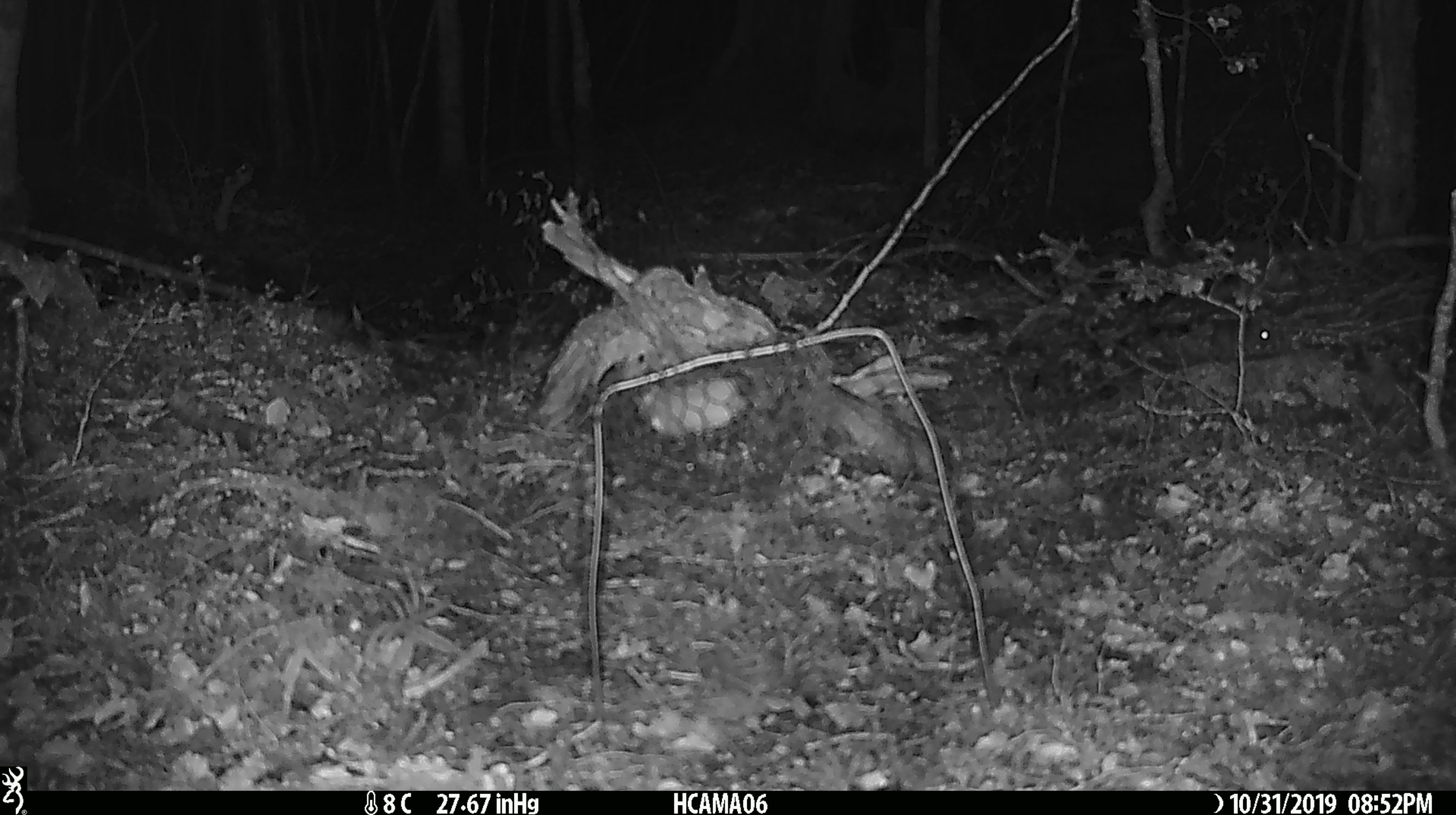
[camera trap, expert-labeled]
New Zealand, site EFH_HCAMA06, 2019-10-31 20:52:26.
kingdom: Animalia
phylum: Chordata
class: Mammalia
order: Rodentia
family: Muridae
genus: Mus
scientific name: Mus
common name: mouse